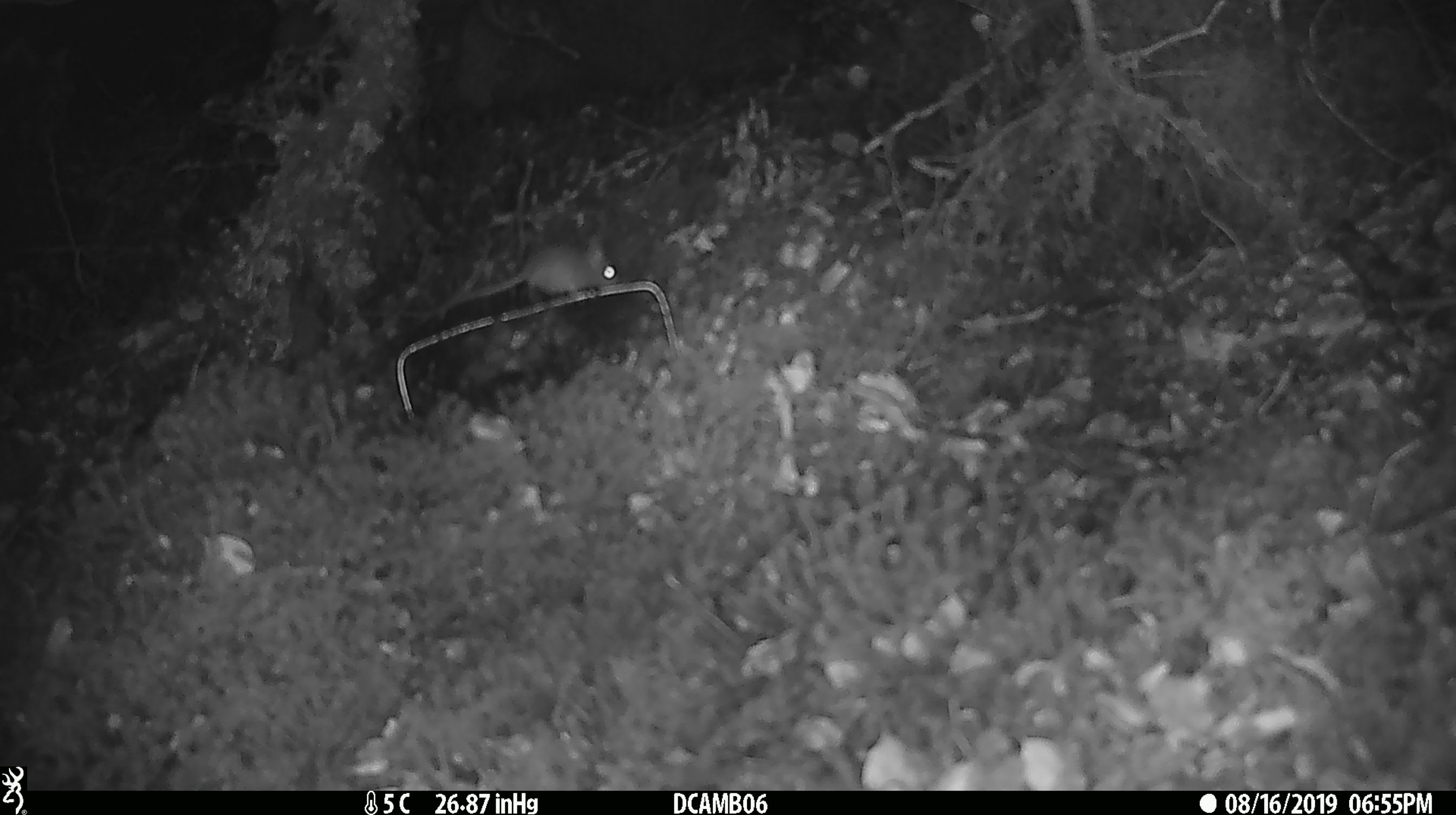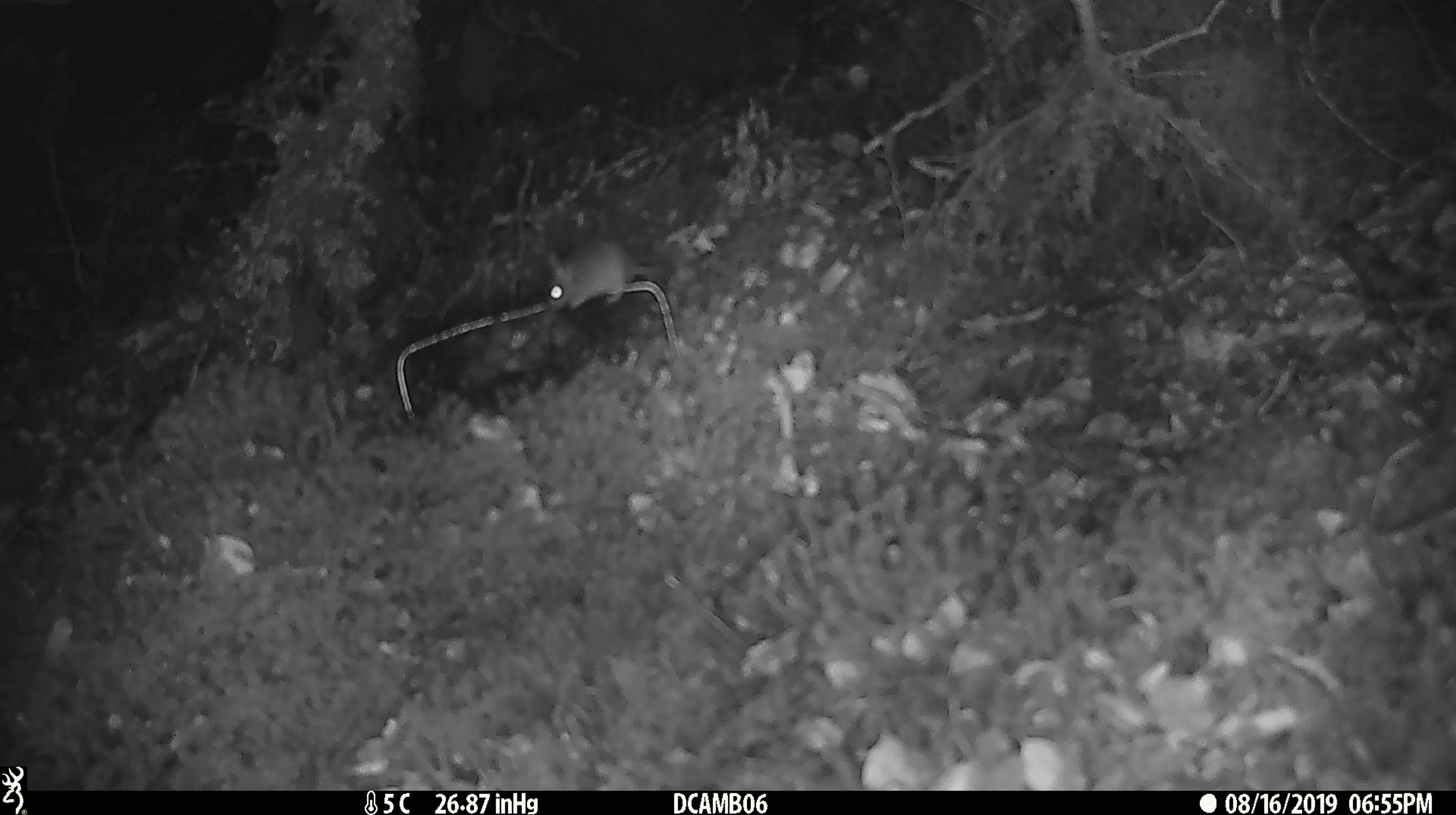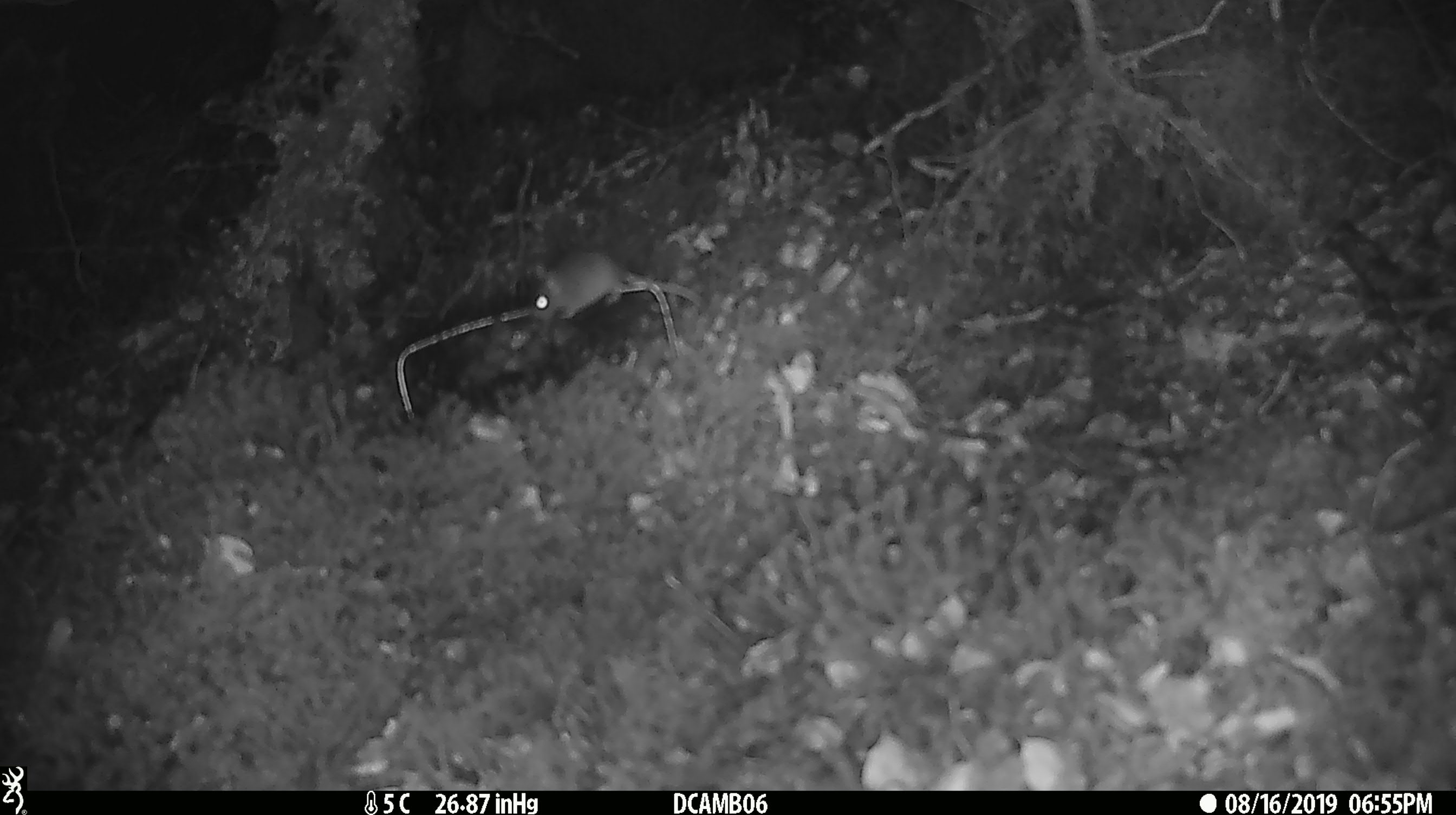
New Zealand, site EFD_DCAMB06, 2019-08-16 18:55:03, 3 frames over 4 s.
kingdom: Animalia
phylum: Chordata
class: Mammalia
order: Rodentia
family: Muridae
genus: Mus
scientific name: Mus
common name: mouse